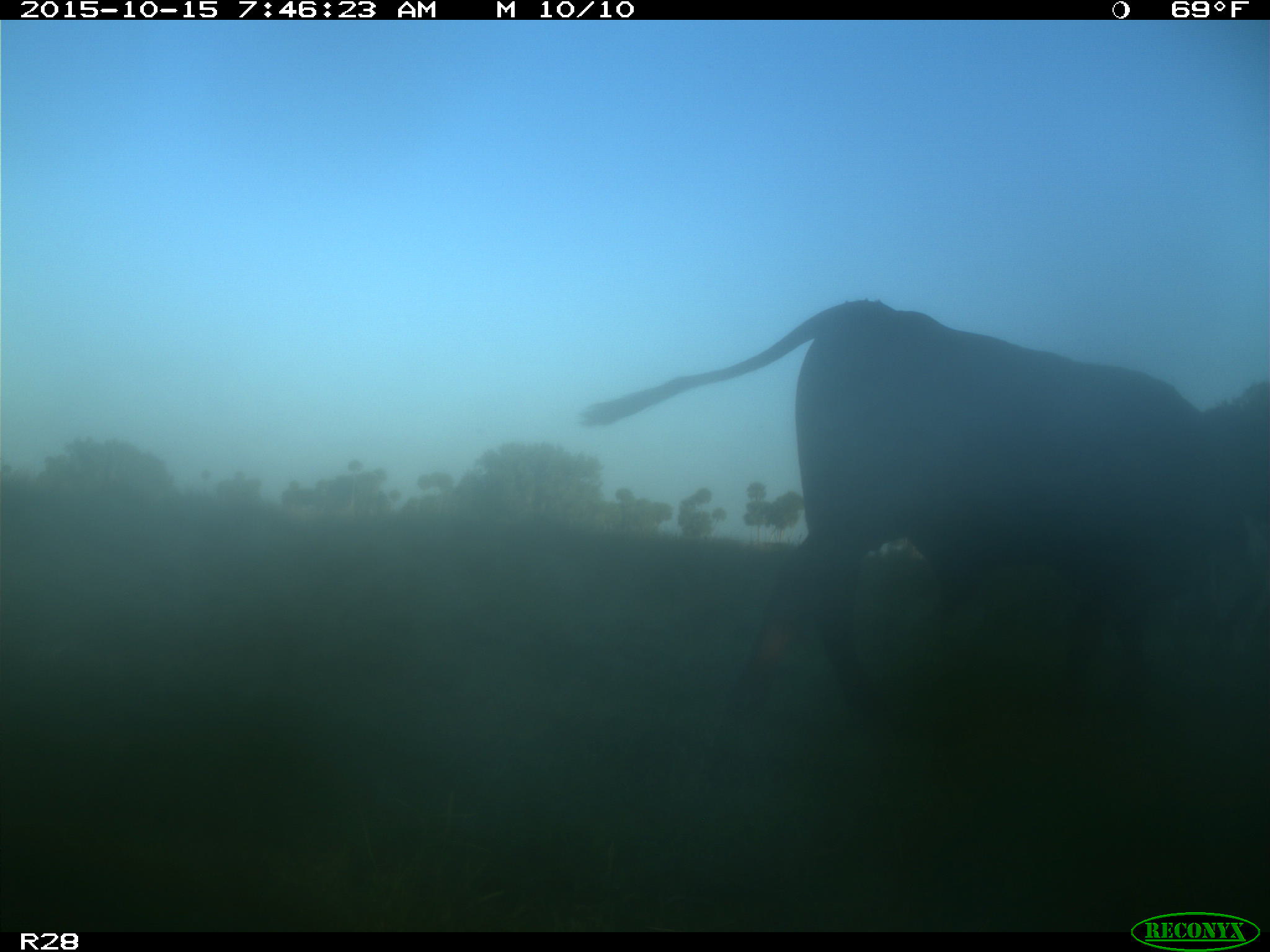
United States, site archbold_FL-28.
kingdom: Animalia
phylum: Chordata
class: Mammalia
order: Artiodactyla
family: Bovidae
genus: Bos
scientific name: Bos taurus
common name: domestic cow